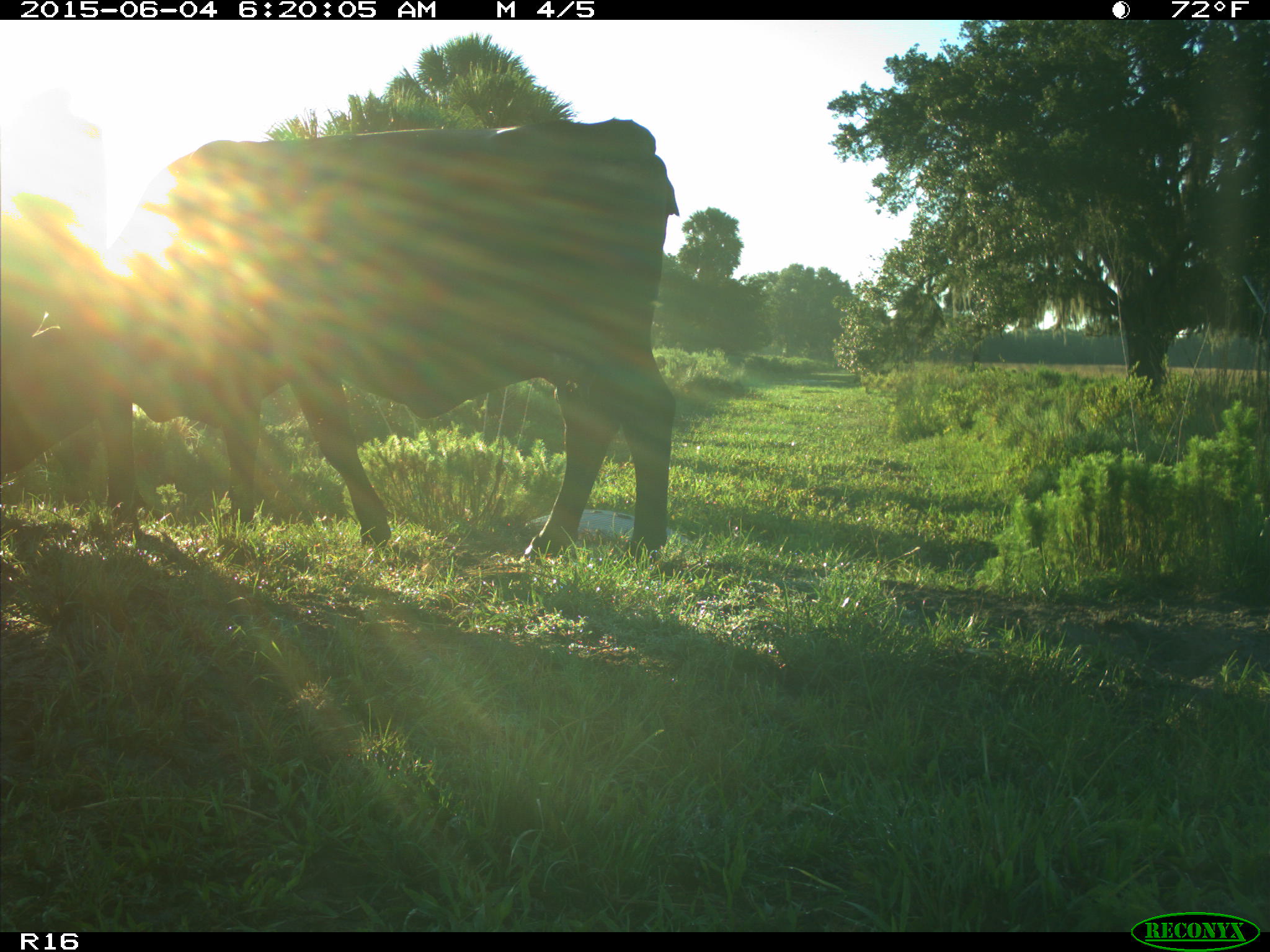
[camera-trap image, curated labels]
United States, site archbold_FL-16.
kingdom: Animalia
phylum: Chordata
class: Mammalia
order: Artiodactyla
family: Bovidae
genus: Bos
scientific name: Bos taurus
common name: domestic cow